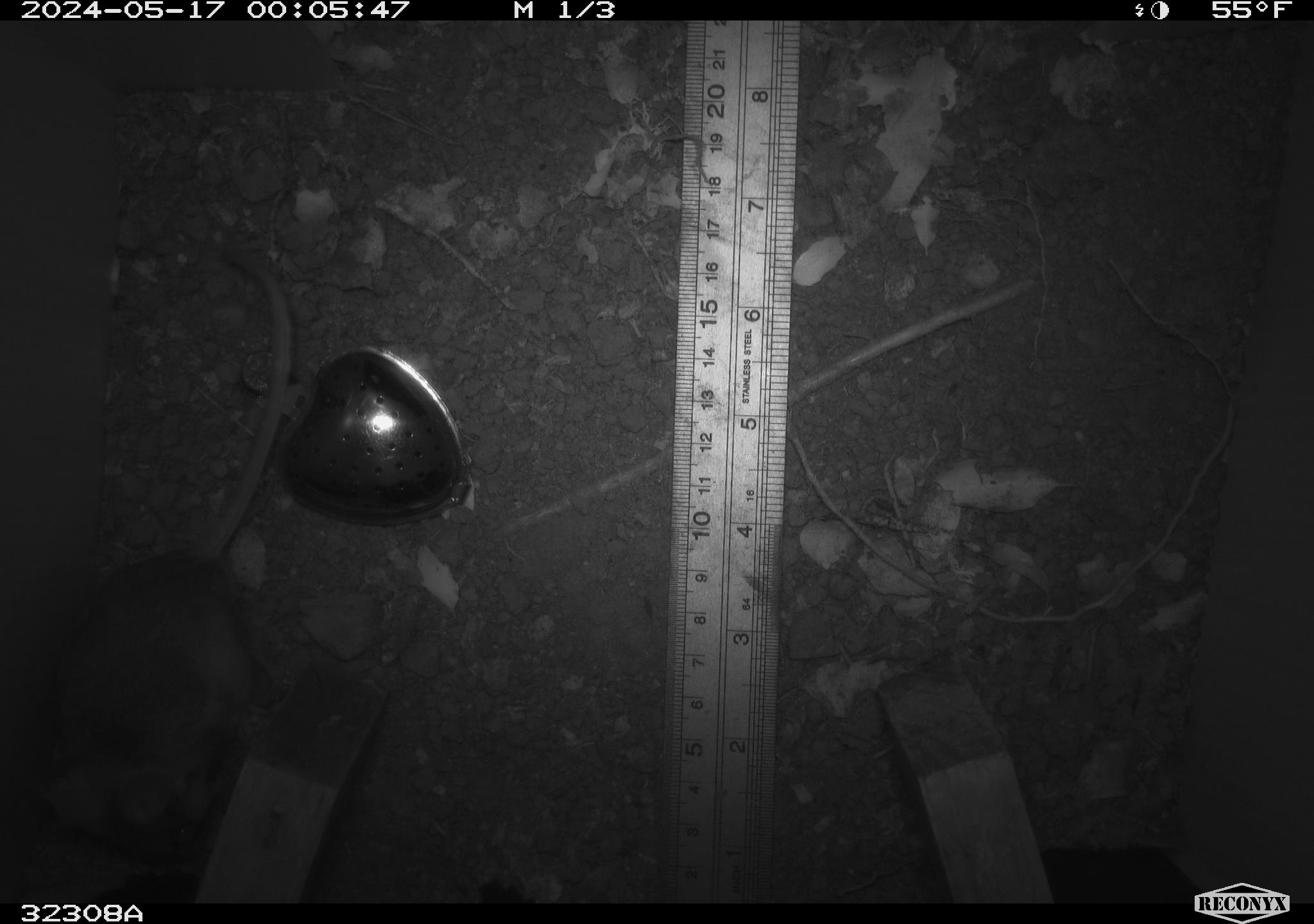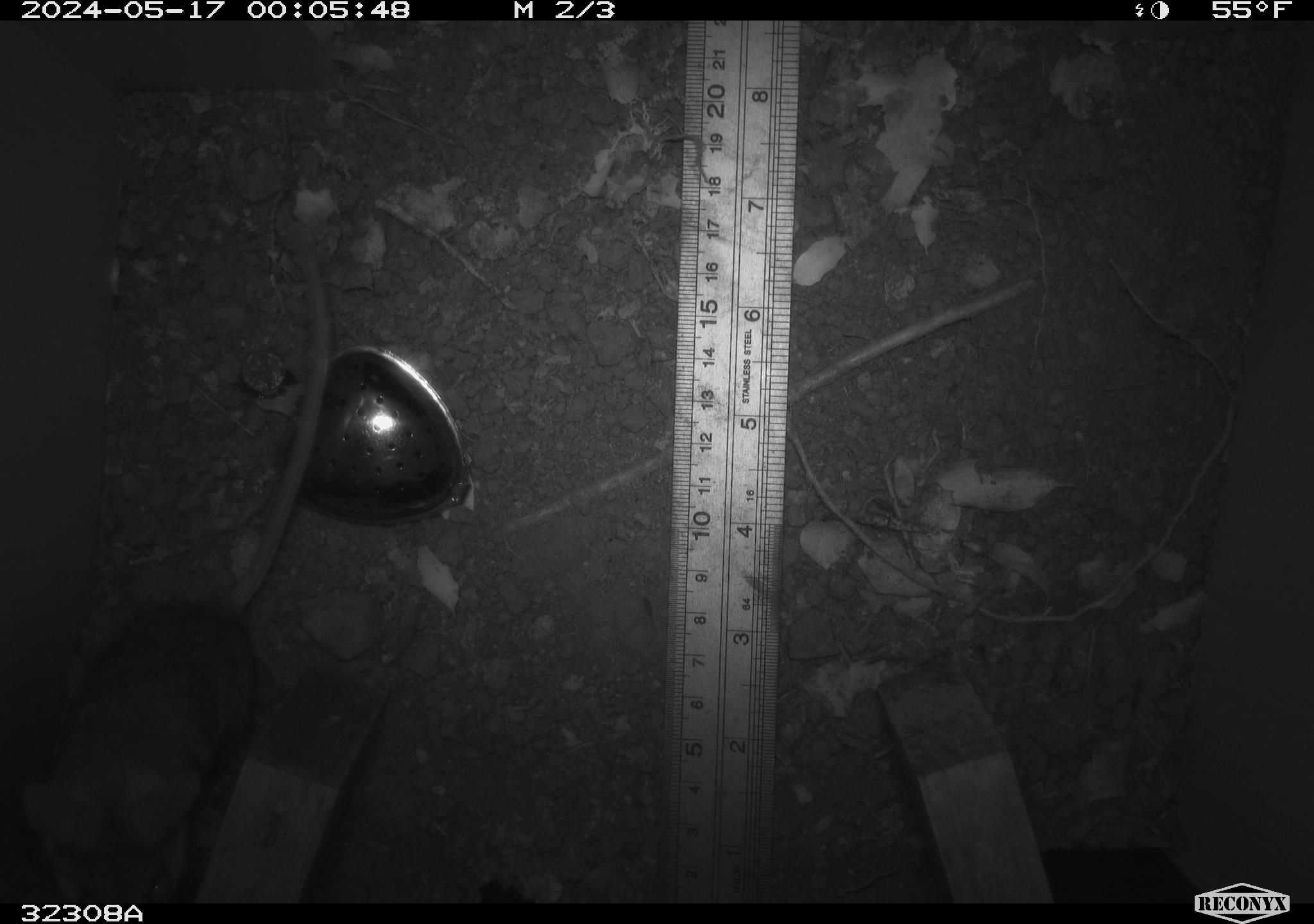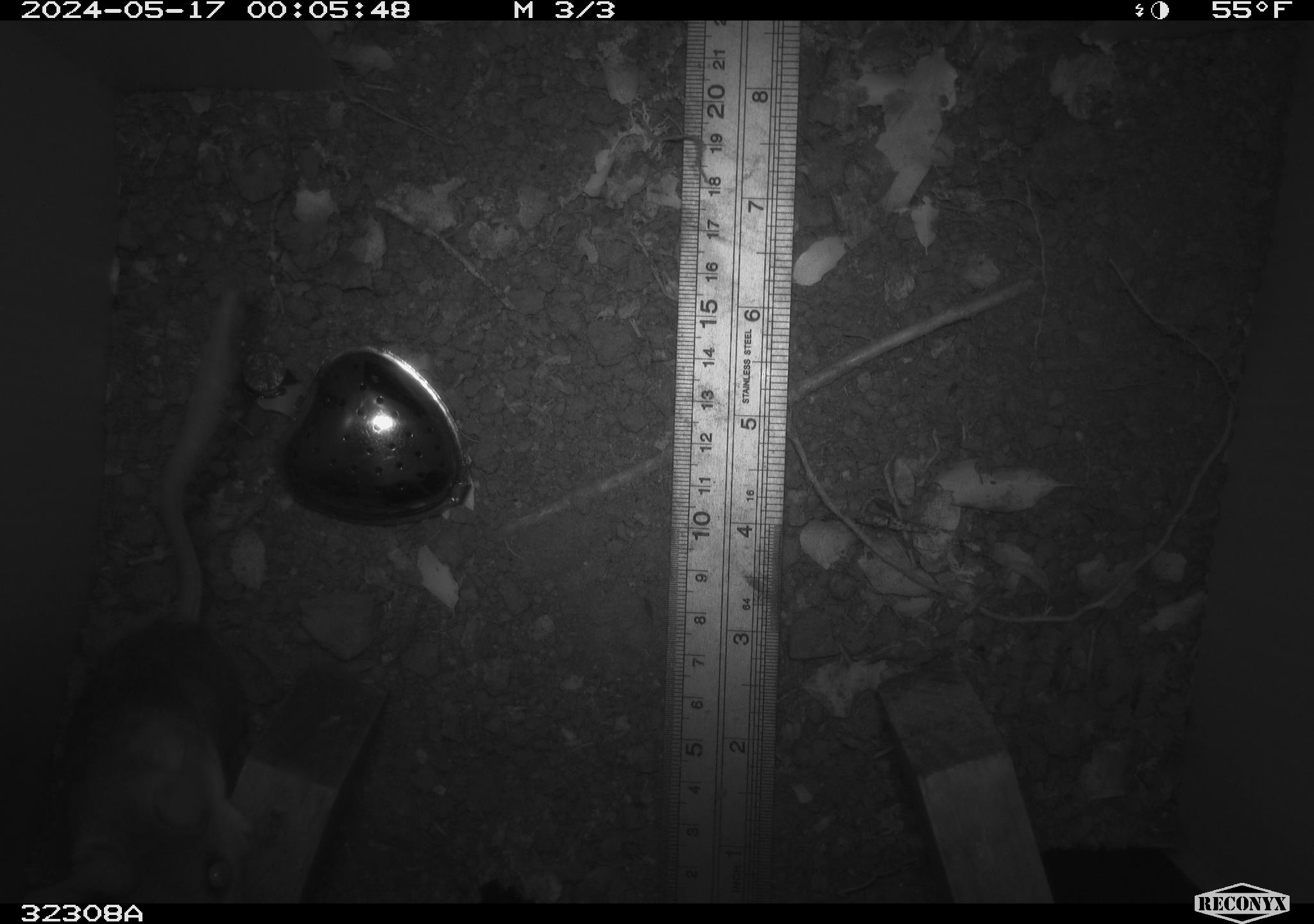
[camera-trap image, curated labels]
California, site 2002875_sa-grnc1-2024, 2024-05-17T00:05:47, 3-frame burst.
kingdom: Animalia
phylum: Chordata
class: Mammalia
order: Rodentia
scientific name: Rodentia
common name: rodent